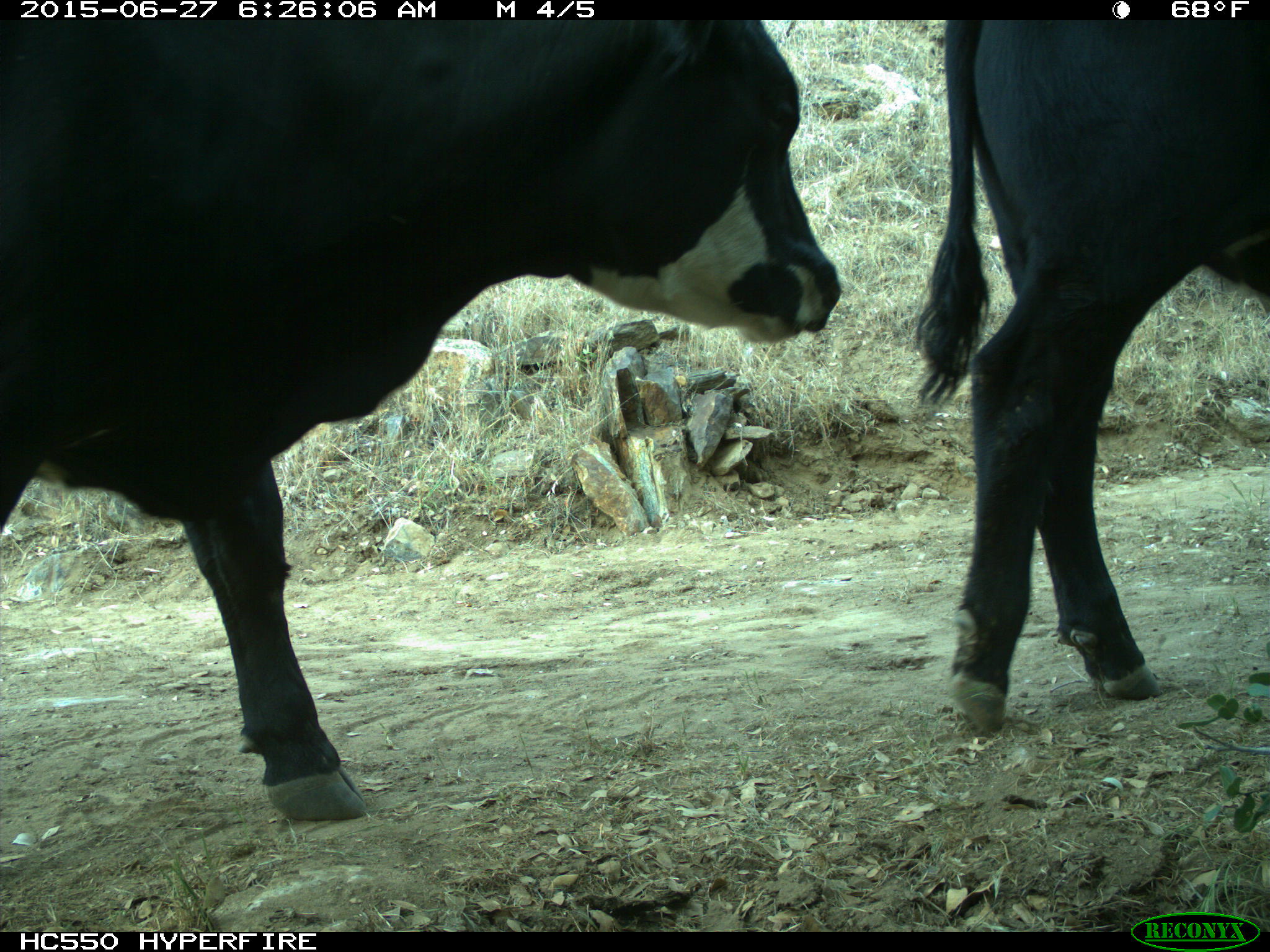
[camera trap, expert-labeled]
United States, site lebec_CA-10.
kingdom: Animalia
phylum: Chordata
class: Mammalia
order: Artiodactyla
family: Bovidae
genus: Bos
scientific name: Bos taurus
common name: domestic cow